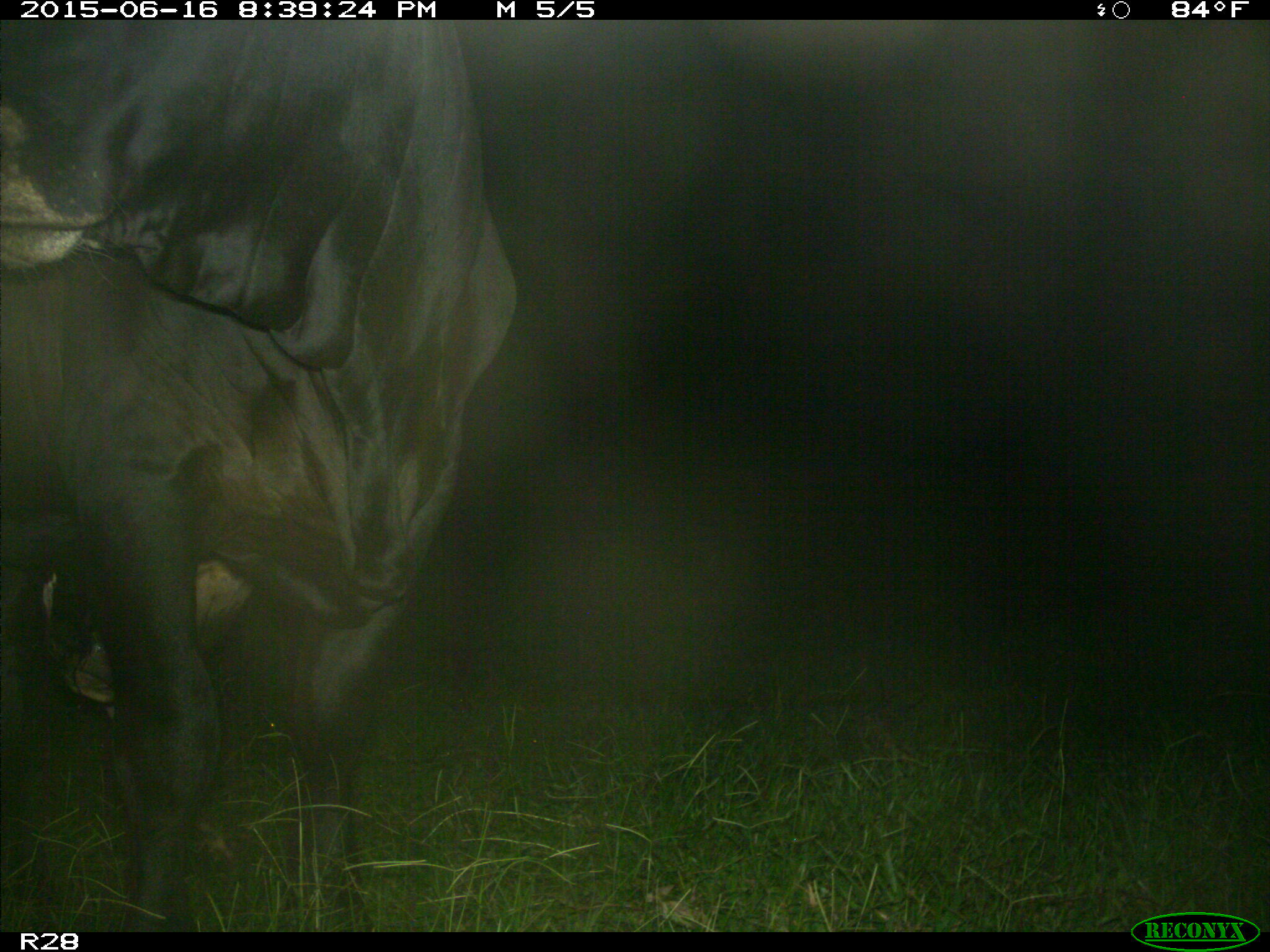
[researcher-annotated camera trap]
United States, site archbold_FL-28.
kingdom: Animalia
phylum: Chordata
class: Mammalia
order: Artiodactyla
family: Bovidae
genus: Bos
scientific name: Bos taurus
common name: domestic cow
Bos taurus (domestic cow).